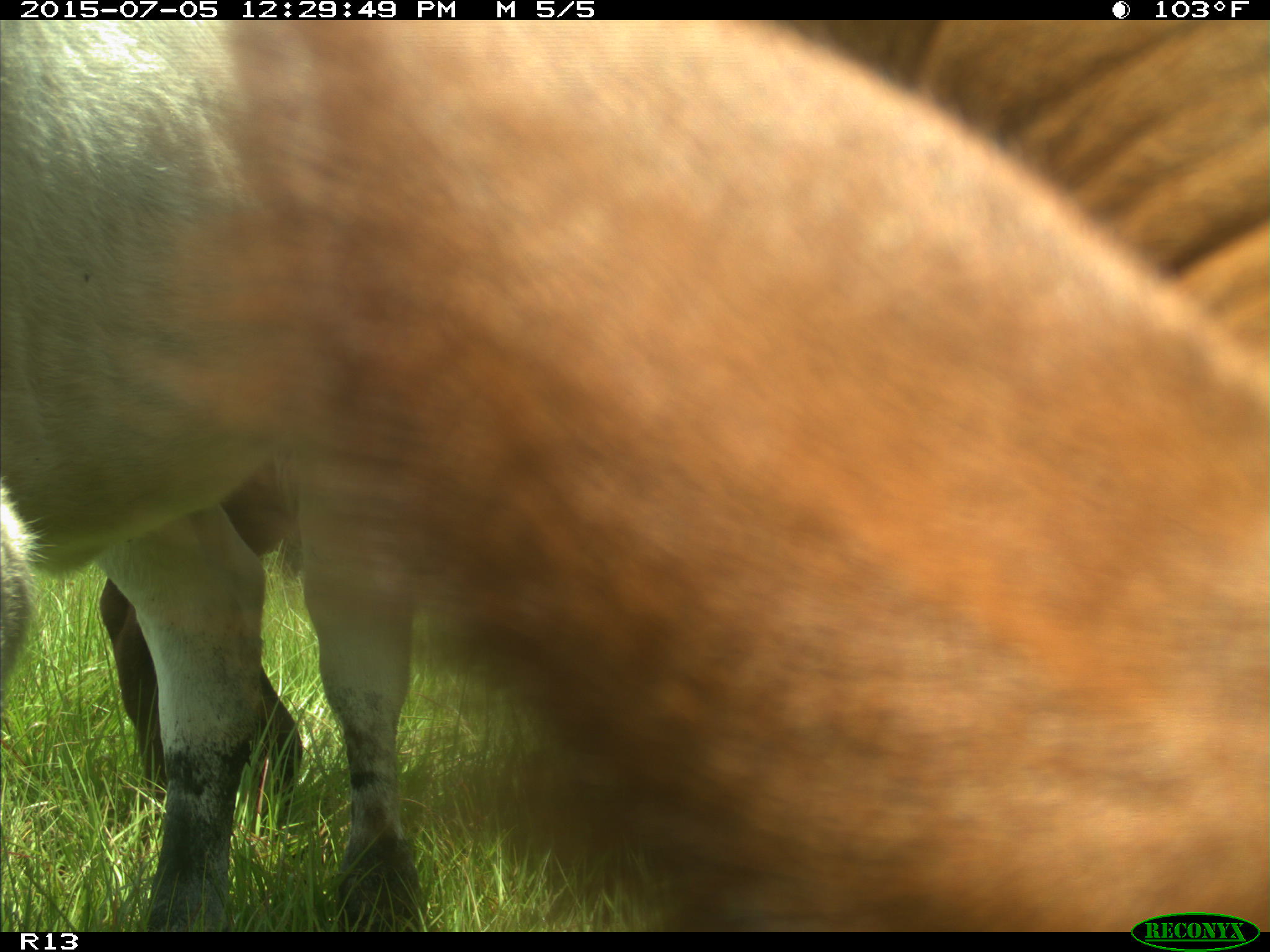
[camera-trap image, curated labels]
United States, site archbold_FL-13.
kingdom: Animalia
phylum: Chordata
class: Mammalia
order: Artiodactyla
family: Bovidae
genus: Bos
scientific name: Bos taurus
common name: domestic cow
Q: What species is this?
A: Bos taurus (domestic cow).